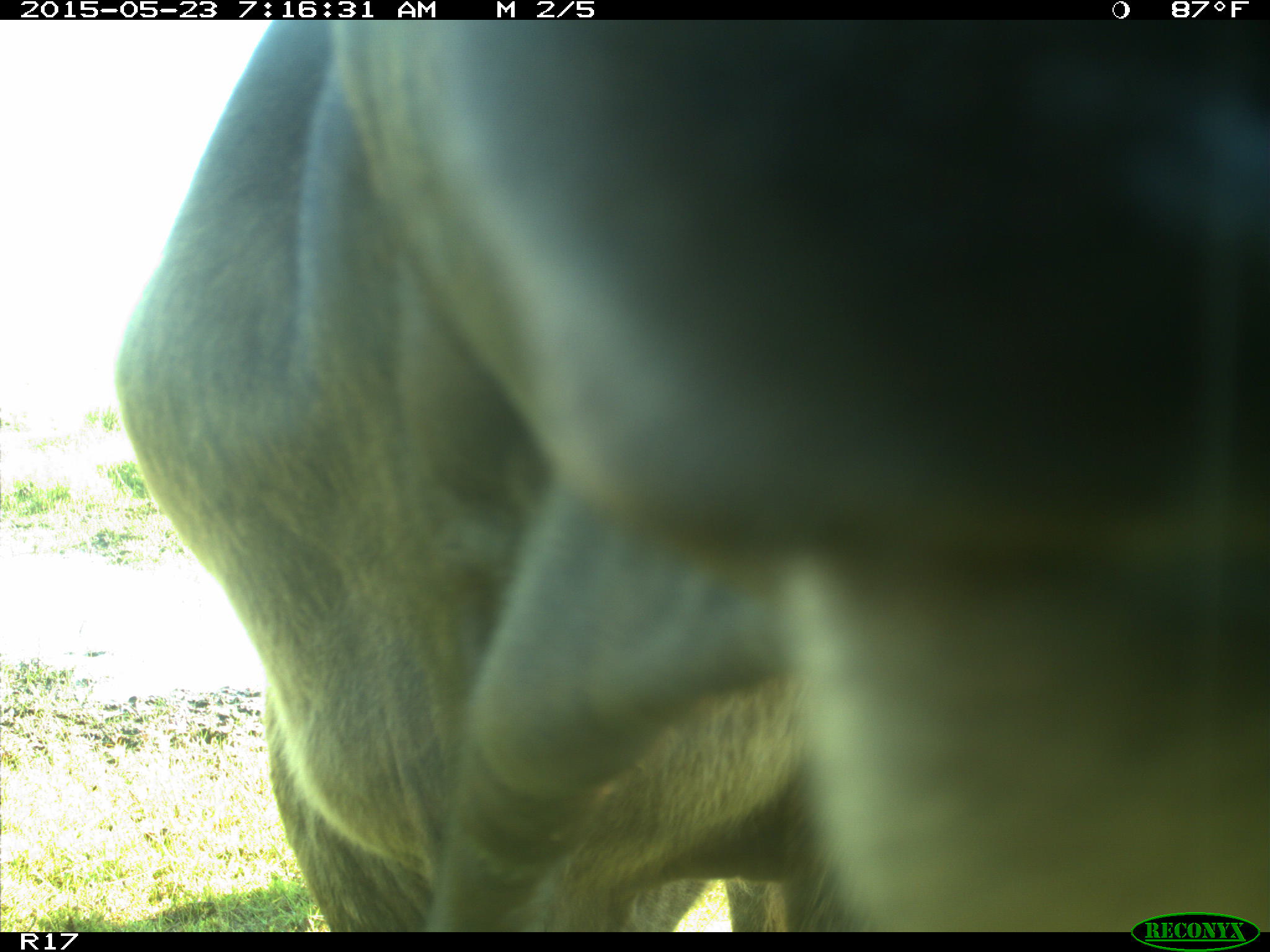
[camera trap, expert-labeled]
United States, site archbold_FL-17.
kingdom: Animalia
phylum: Chordata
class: Mammalia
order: Artiodactyla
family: Bovidae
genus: Bos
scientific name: Bos taurus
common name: domestic cow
Bos taurus (domestic cow).